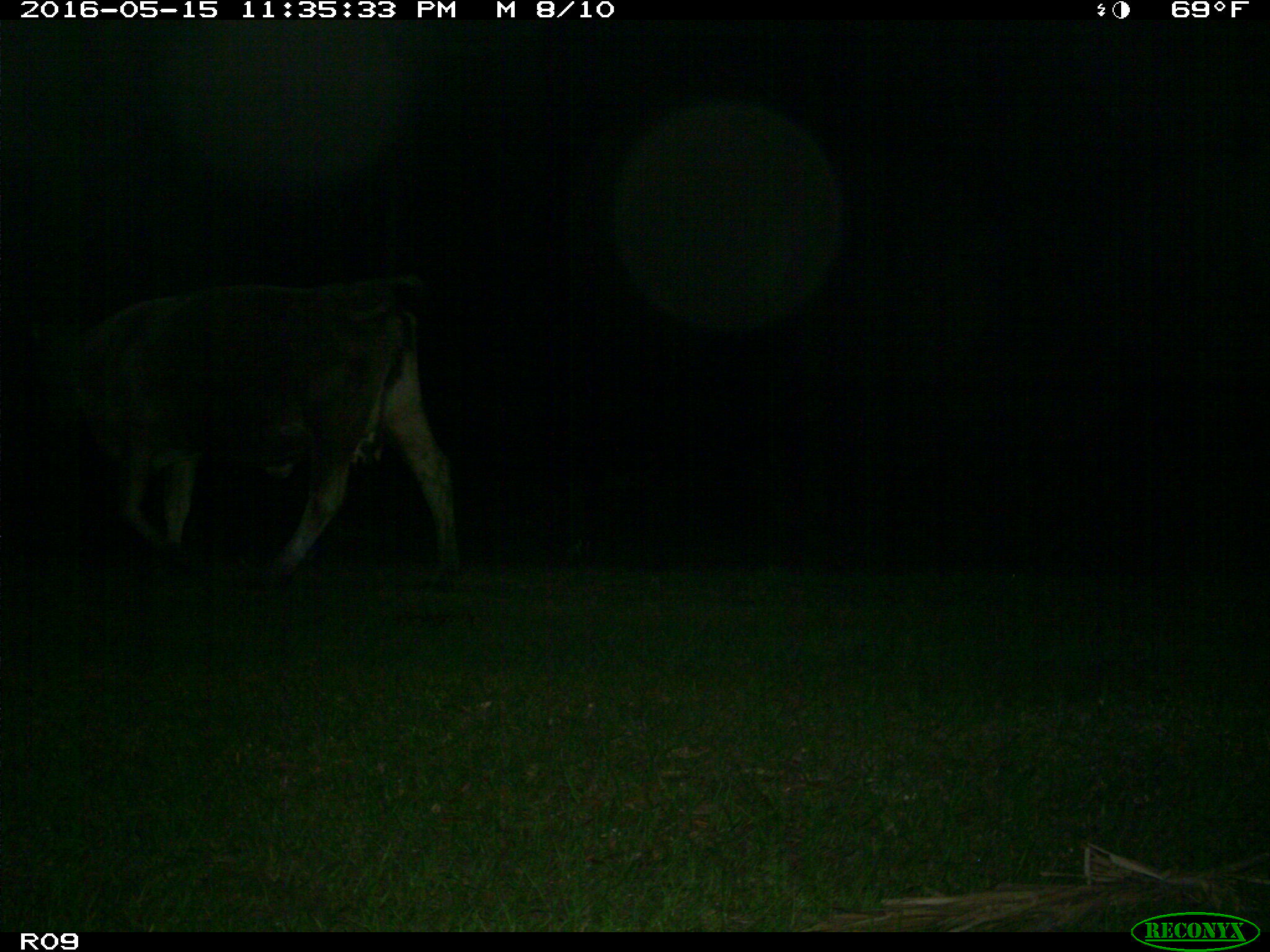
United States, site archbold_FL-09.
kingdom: Animalia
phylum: Chordata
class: Mammalia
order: Artiodactyla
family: Bovidae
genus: Bos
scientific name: Bos taurus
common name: domestic cow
Bos taurus (domestic cow).